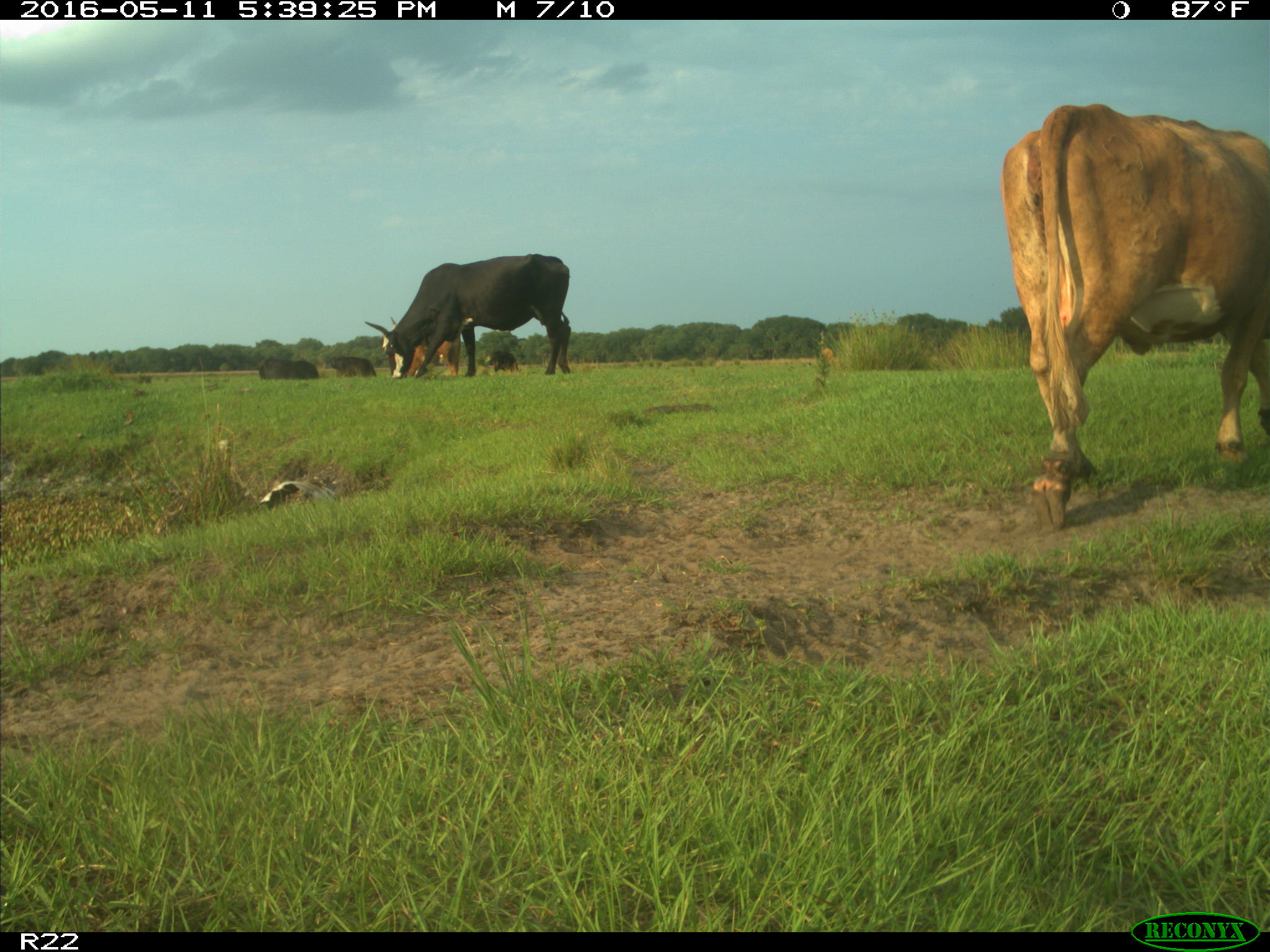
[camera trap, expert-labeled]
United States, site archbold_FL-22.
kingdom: Animalia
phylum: Chordata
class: Mammalia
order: Artiodactyla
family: Bovidae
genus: Bos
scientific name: Bos taurus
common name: domestic cow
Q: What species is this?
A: Bos taurus (domestic cow).